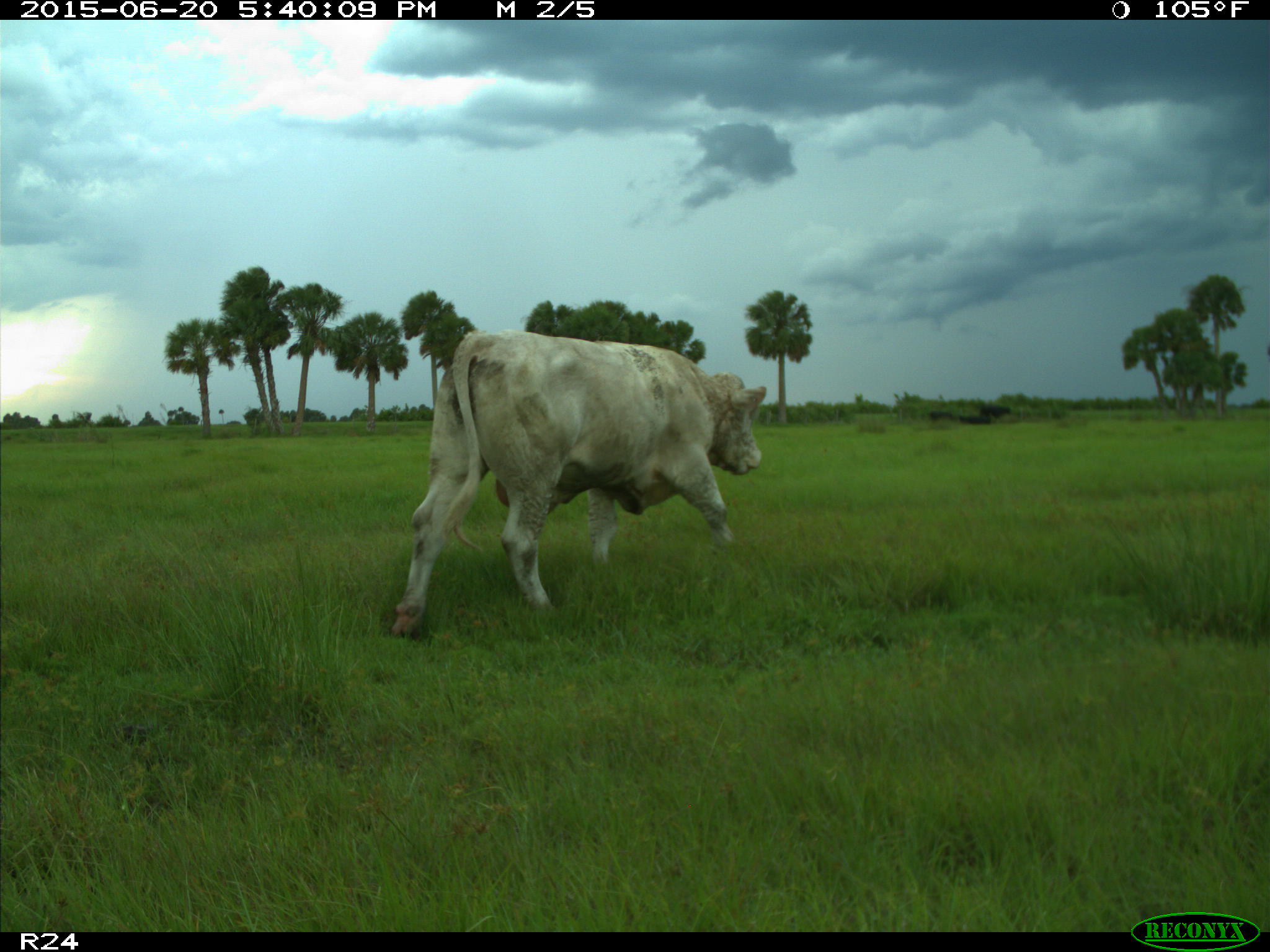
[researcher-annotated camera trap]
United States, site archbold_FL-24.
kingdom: Animalia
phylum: Chordata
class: Mammalia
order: Artiodactyla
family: Bovidae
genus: Bos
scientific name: Bos taurus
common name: domestic cow